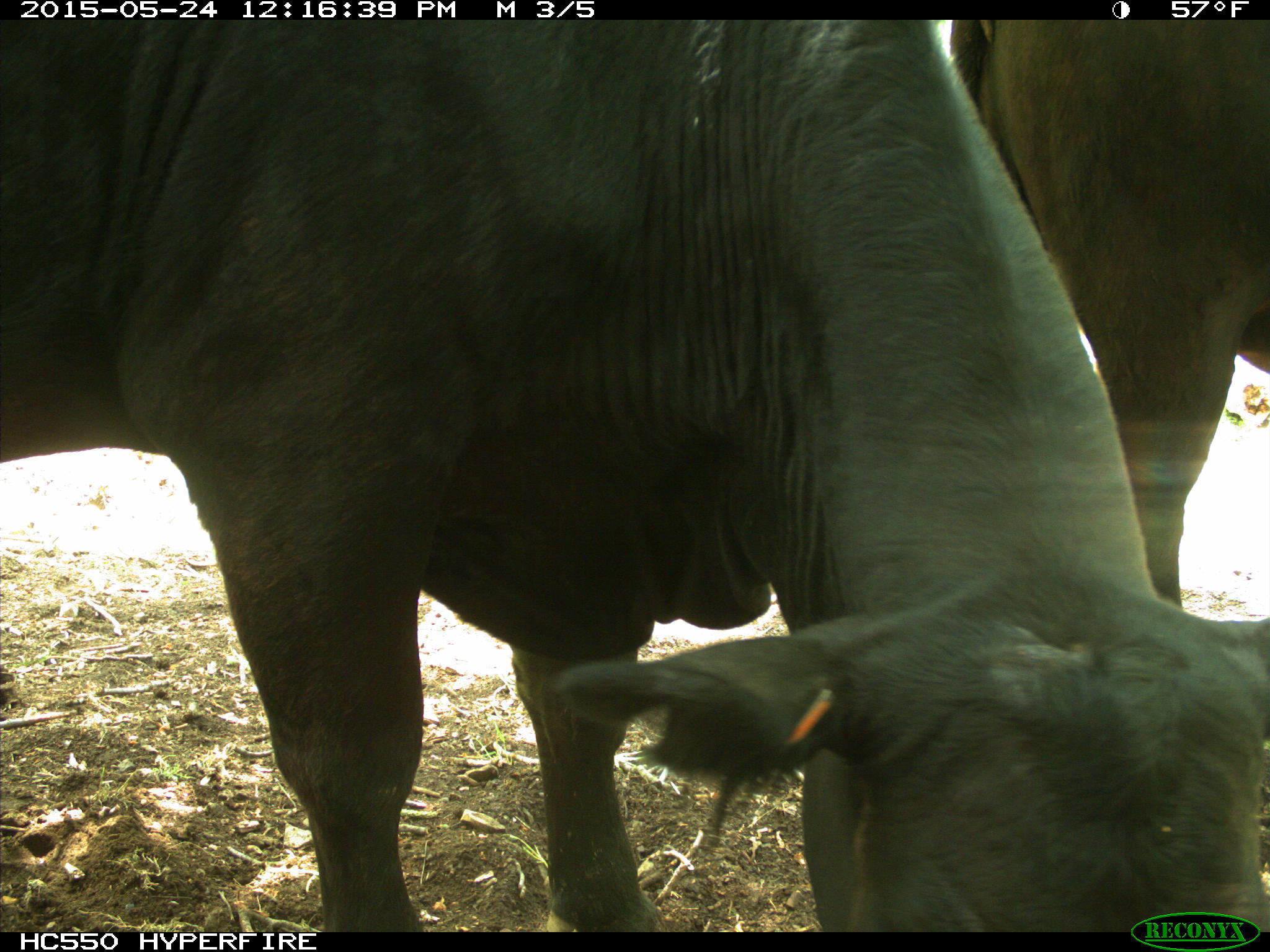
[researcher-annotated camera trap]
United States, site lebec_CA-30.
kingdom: Animalia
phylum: Chordata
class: Mammalia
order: Artiodactyla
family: Bovidae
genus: Bos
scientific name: Bos taurus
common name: domestic cow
Bos taurus (domestic cow).